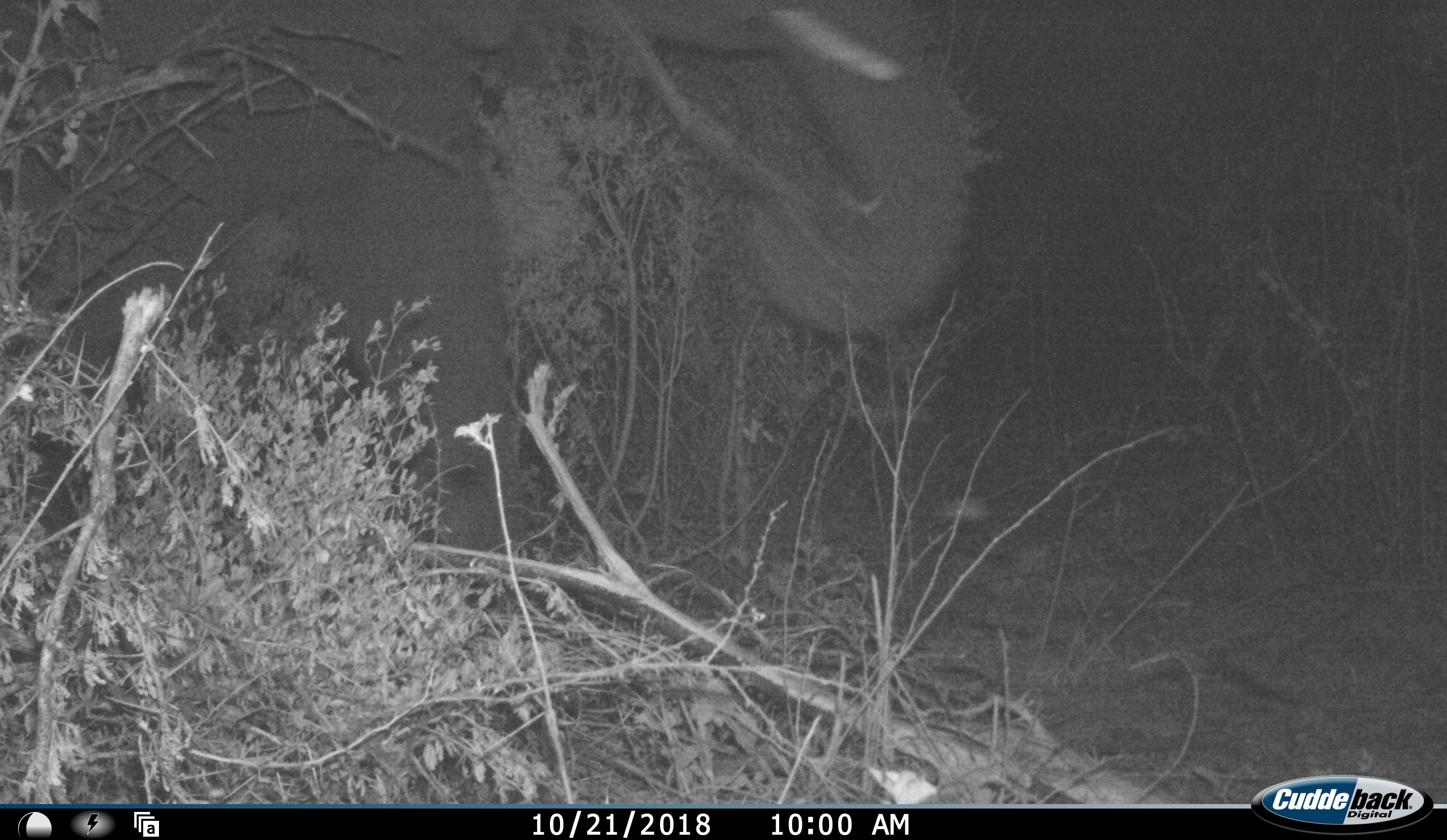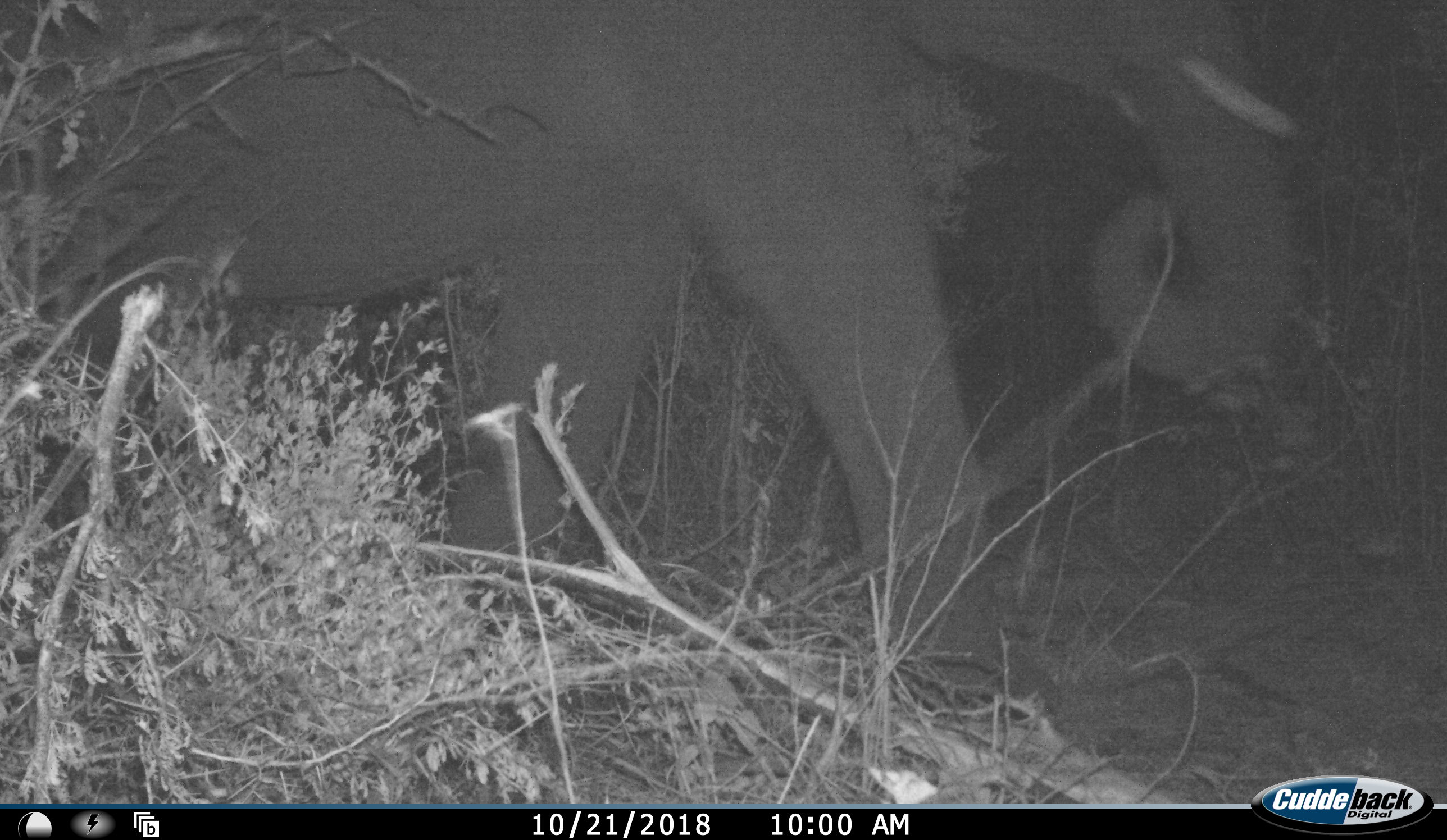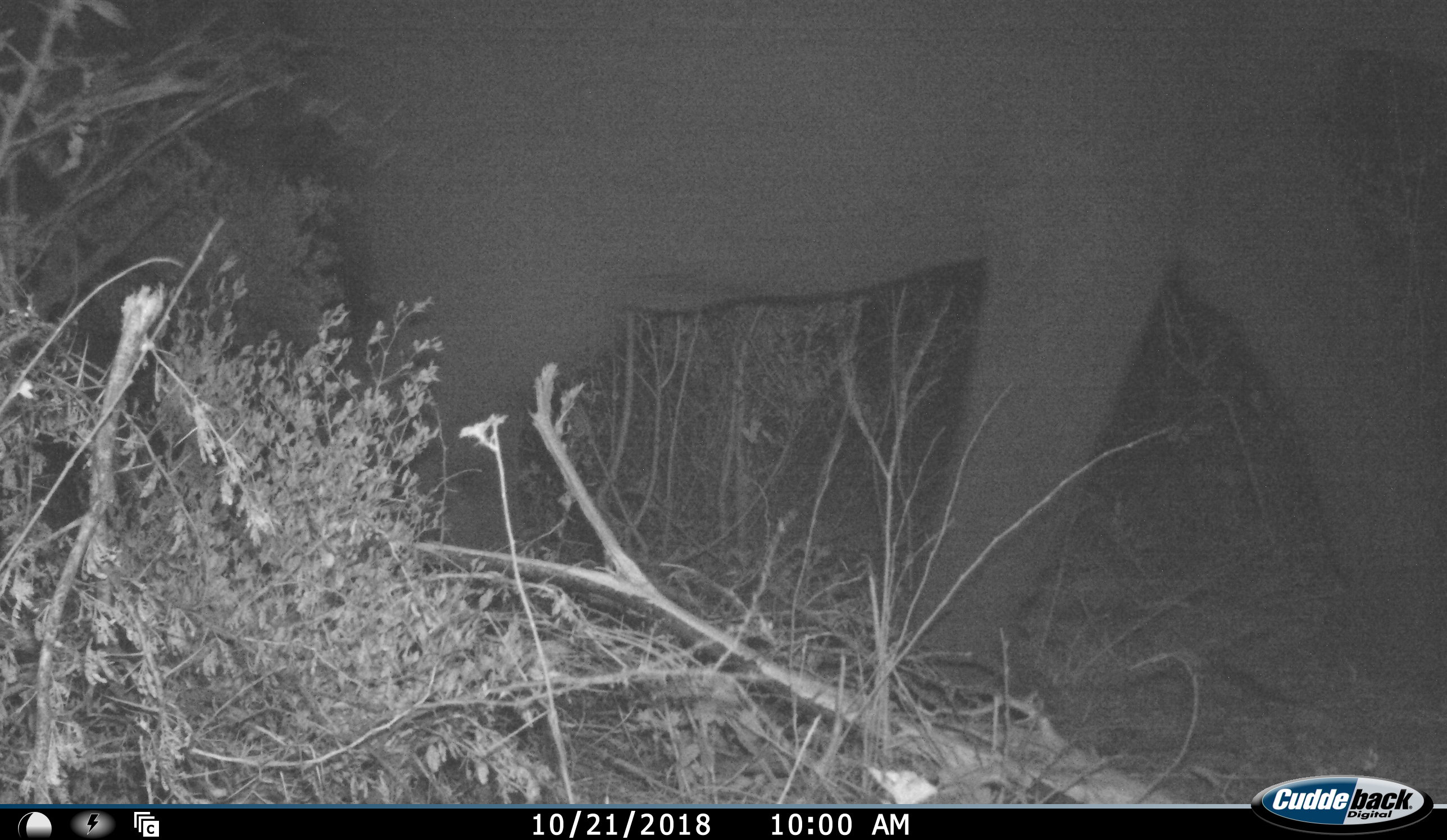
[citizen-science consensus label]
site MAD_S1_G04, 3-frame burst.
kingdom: Animalia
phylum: Chordata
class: Mammalia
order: Proboscidea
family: Elephantidae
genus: Loxodonta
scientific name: Loxodonta africana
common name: african bush elephant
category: elephant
Elephant (african bush elephant) (Loxodonta africana), count 1. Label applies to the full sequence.